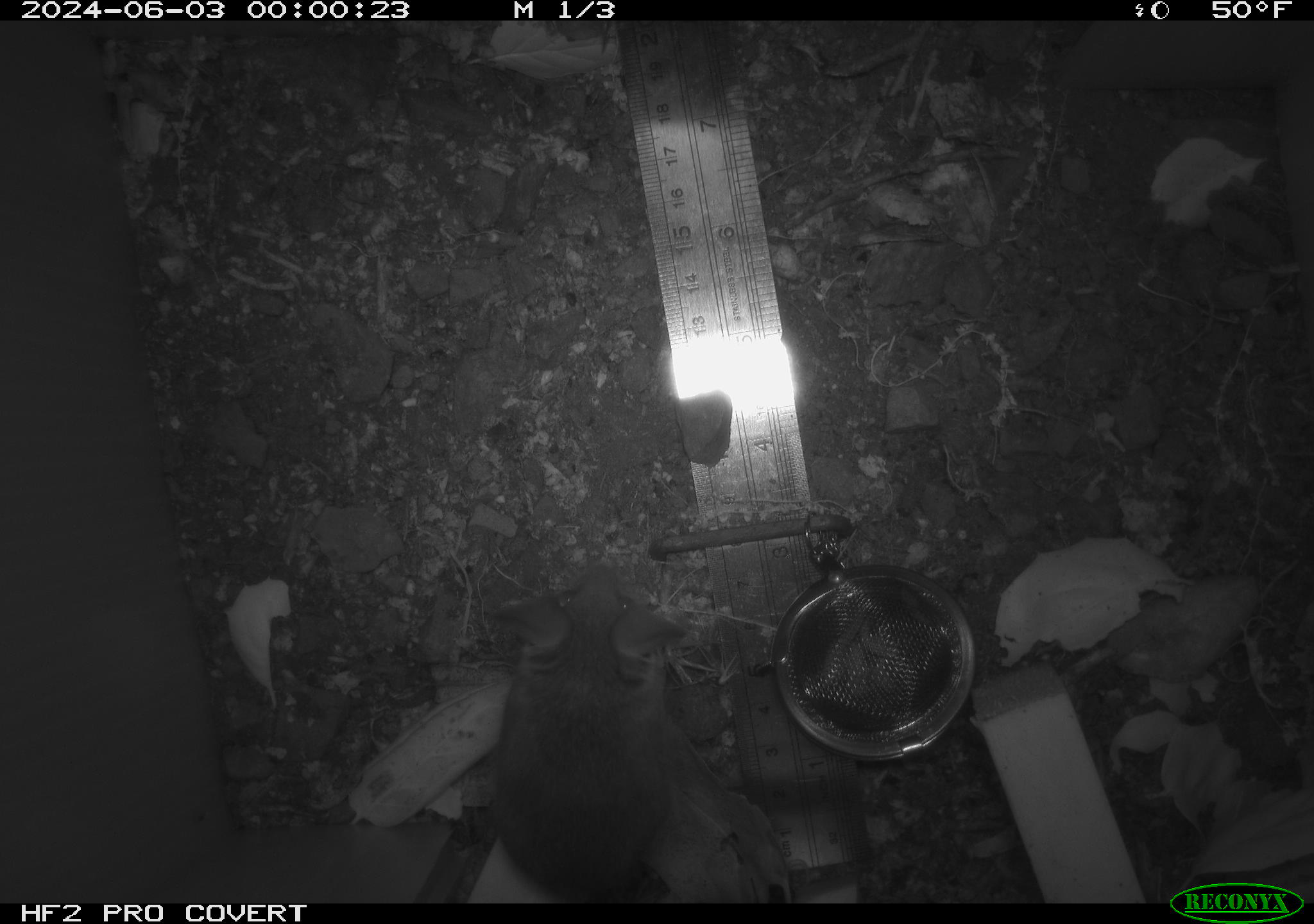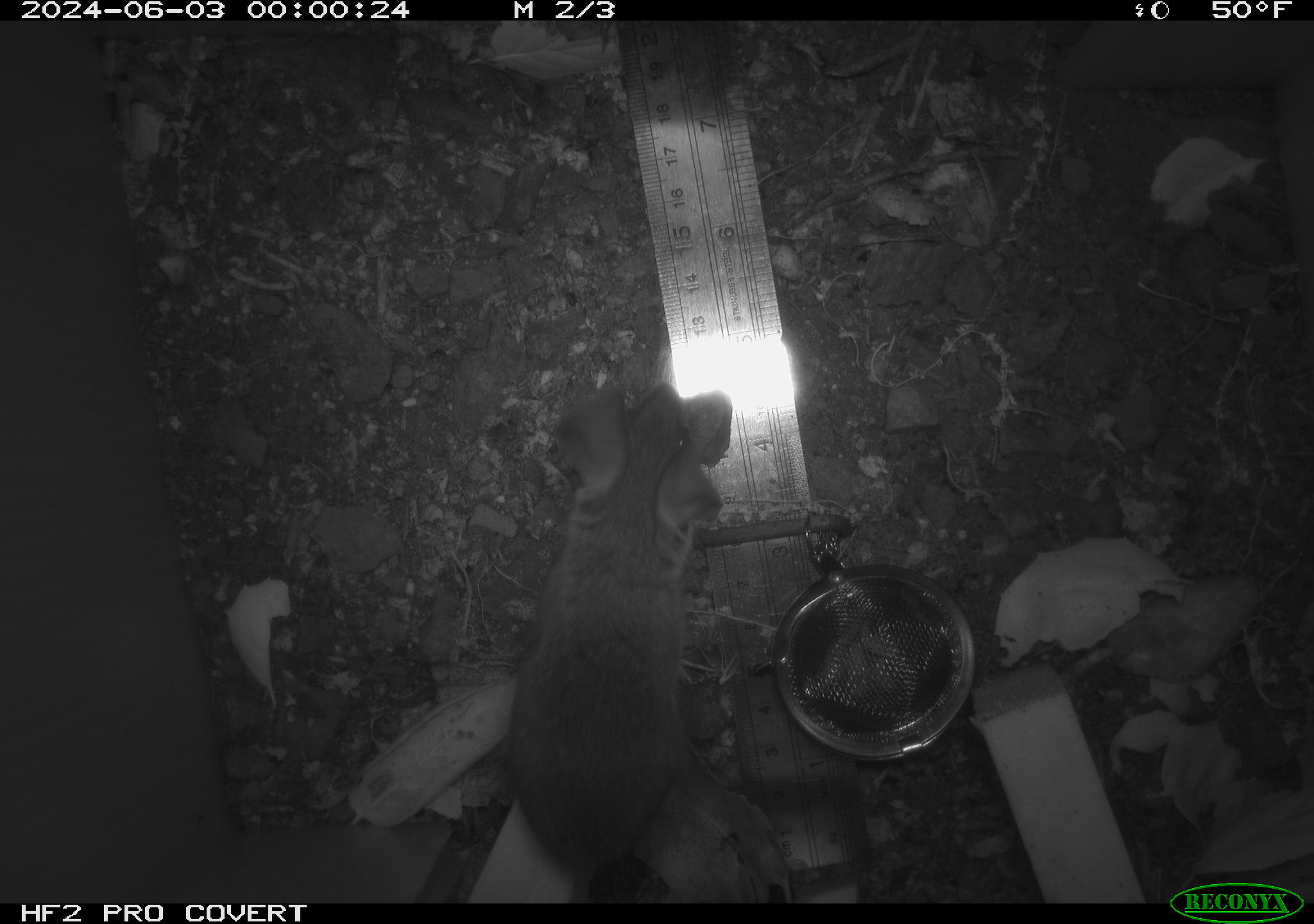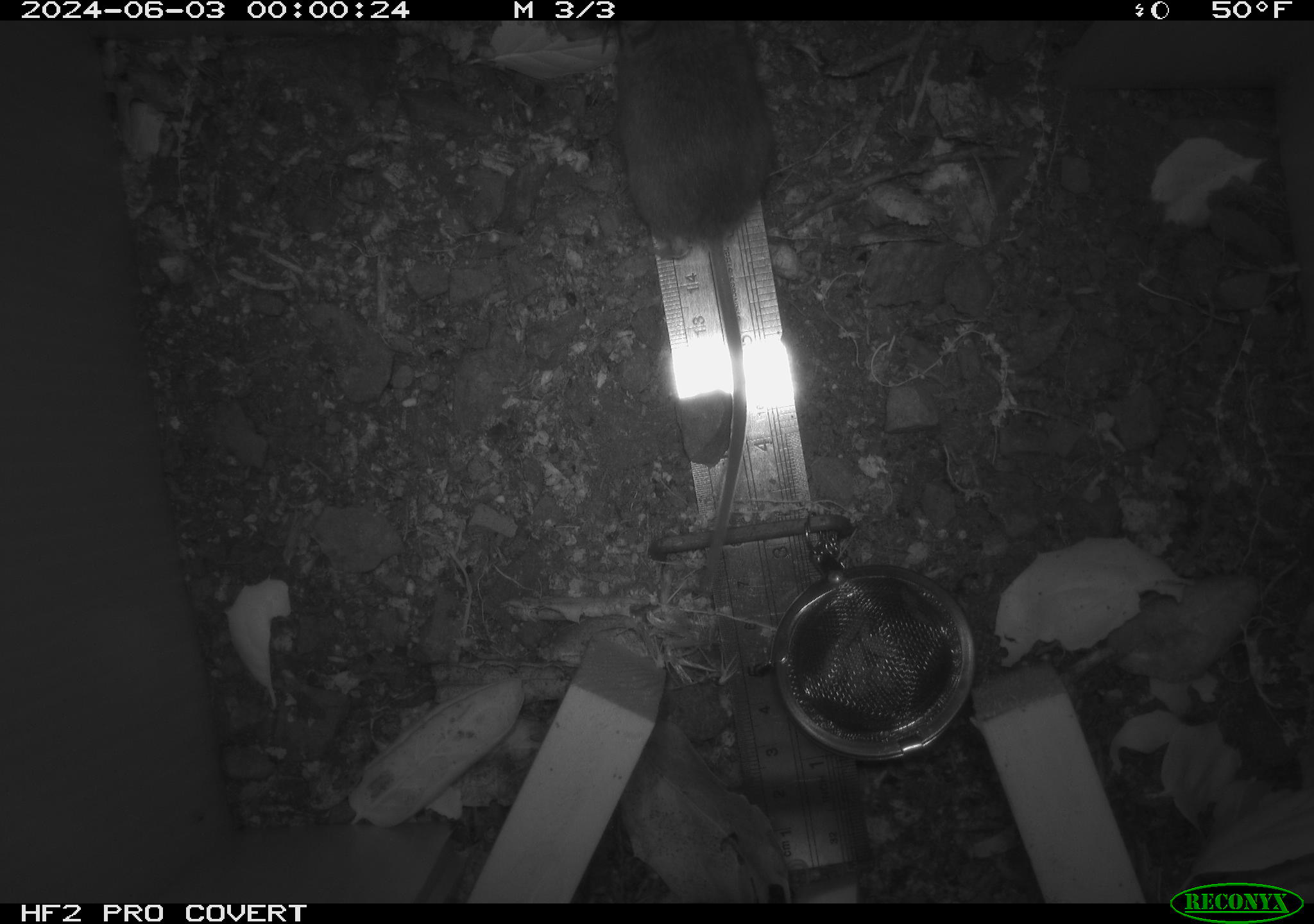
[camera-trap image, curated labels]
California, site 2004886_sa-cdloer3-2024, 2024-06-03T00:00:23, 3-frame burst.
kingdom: Animalia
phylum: Chordata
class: Mammalia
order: Rodentia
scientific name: Rodentia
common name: rodent